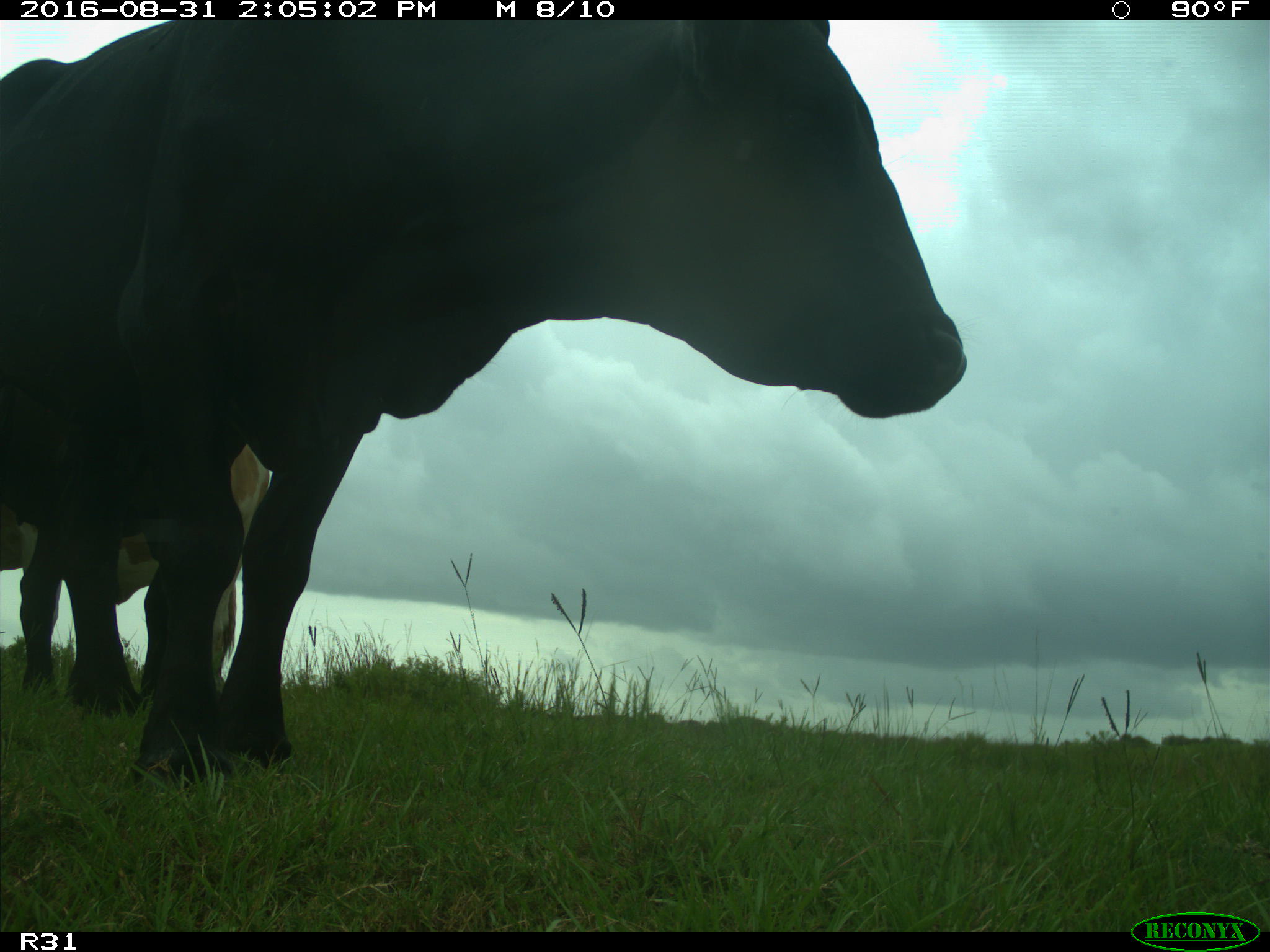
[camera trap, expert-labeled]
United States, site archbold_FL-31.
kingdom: Animalia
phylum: Chordata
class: Mammalia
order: Artiodactyla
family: Bovidae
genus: Bos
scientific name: Bos taurus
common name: domestic cow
Bos taurus (domestic cow).